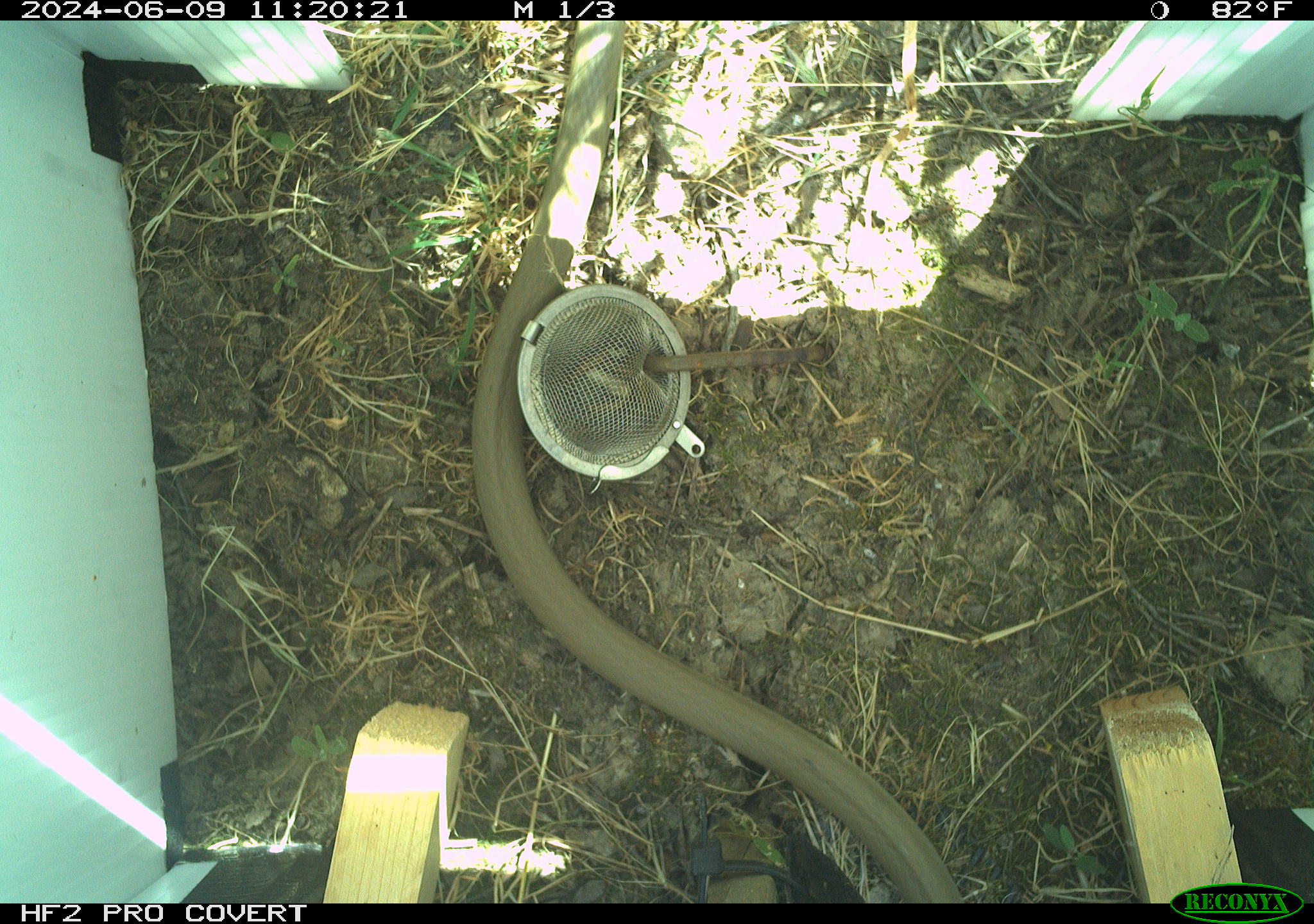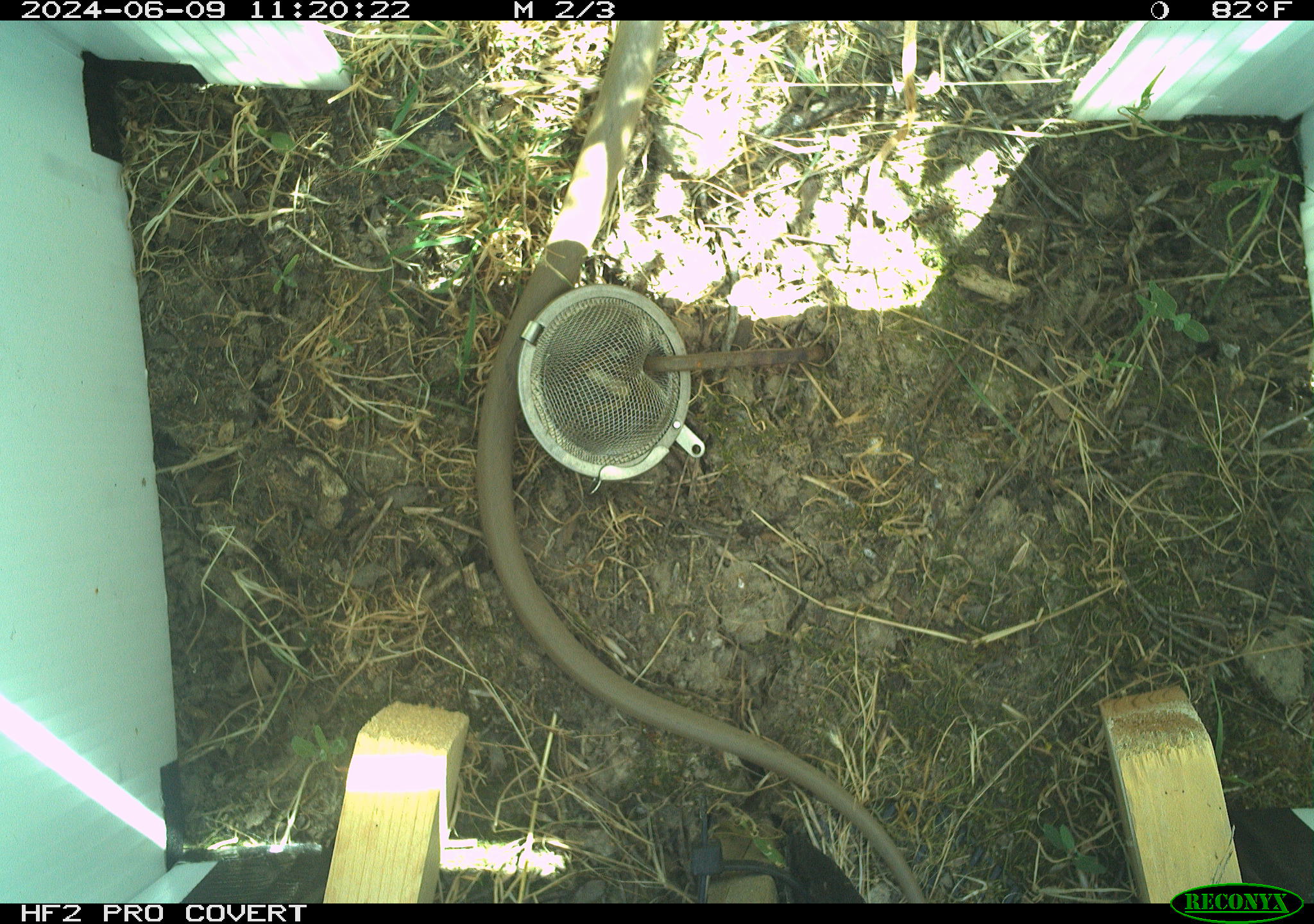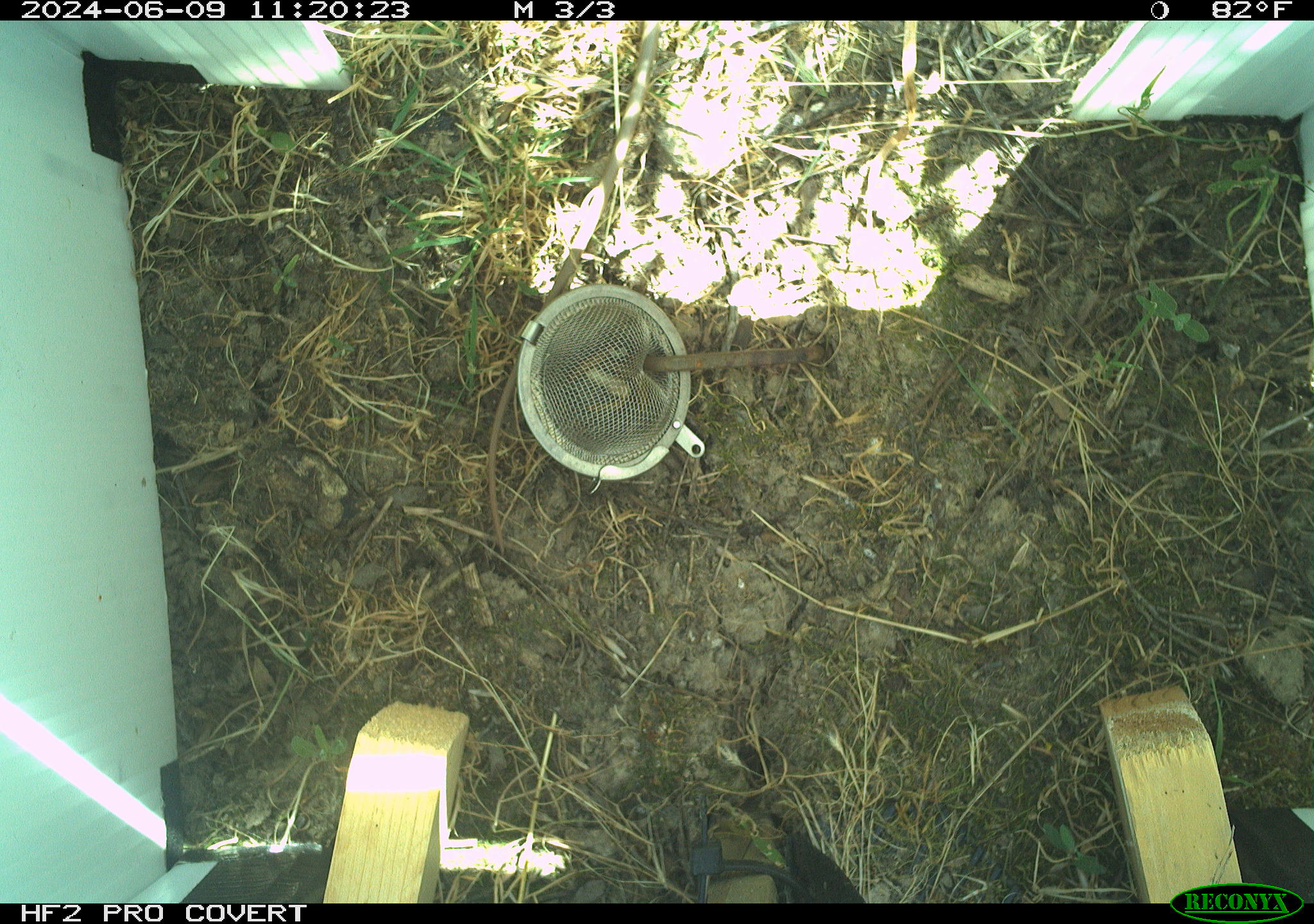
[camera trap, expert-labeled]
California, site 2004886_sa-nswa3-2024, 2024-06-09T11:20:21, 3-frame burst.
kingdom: Animalia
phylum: Chordata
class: Reptilia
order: Squamata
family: Colubridae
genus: Coluber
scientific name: Coluber constrictor mormon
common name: western yellow-bellied racer